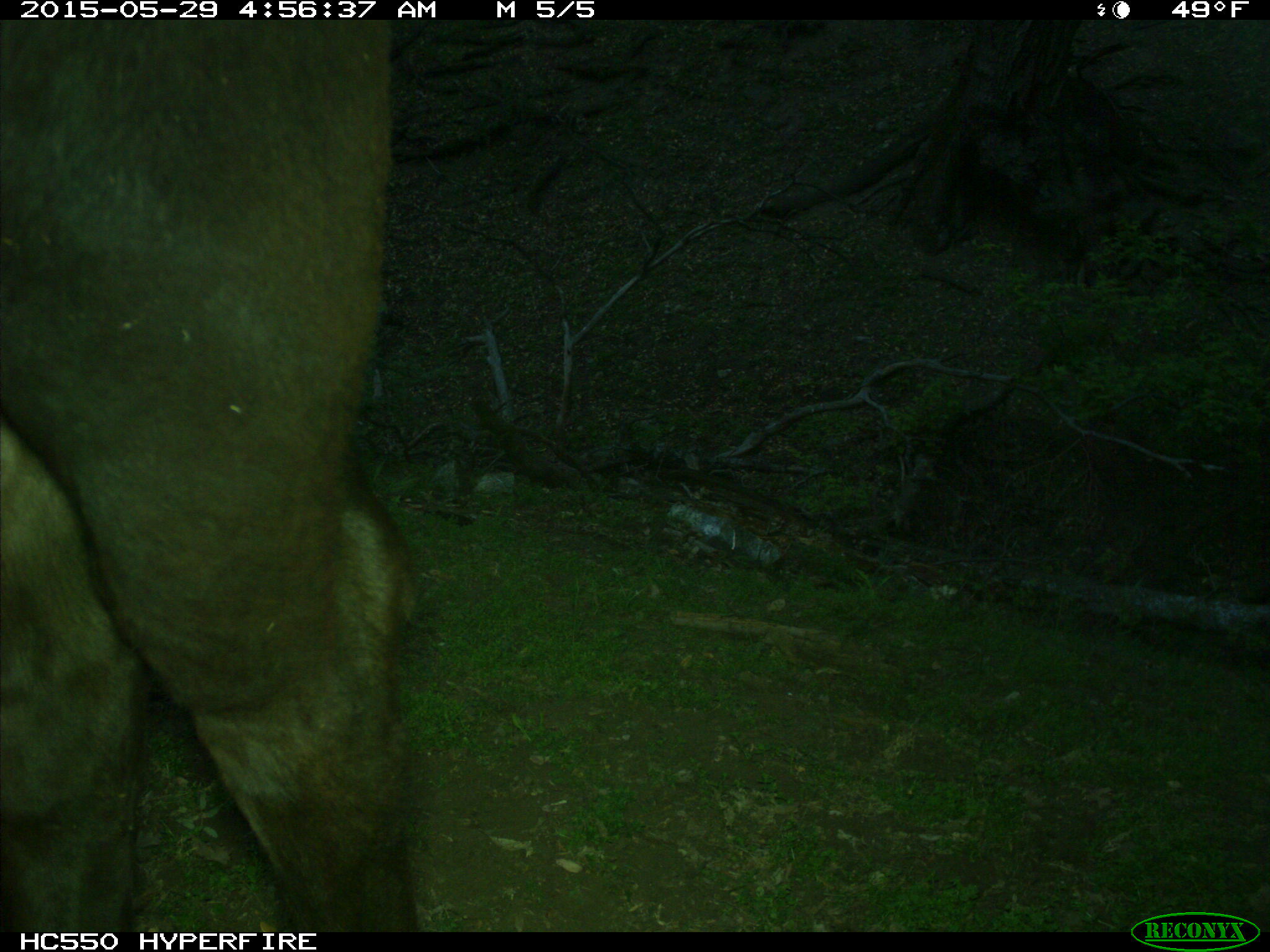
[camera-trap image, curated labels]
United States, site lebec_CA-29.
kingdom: Animalia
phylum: Chordata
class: Mammalia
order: Artiodactyla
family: Bovidae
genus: Bos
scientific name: Bos taurus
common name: domestic cow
Bos taurus (domestic cow).